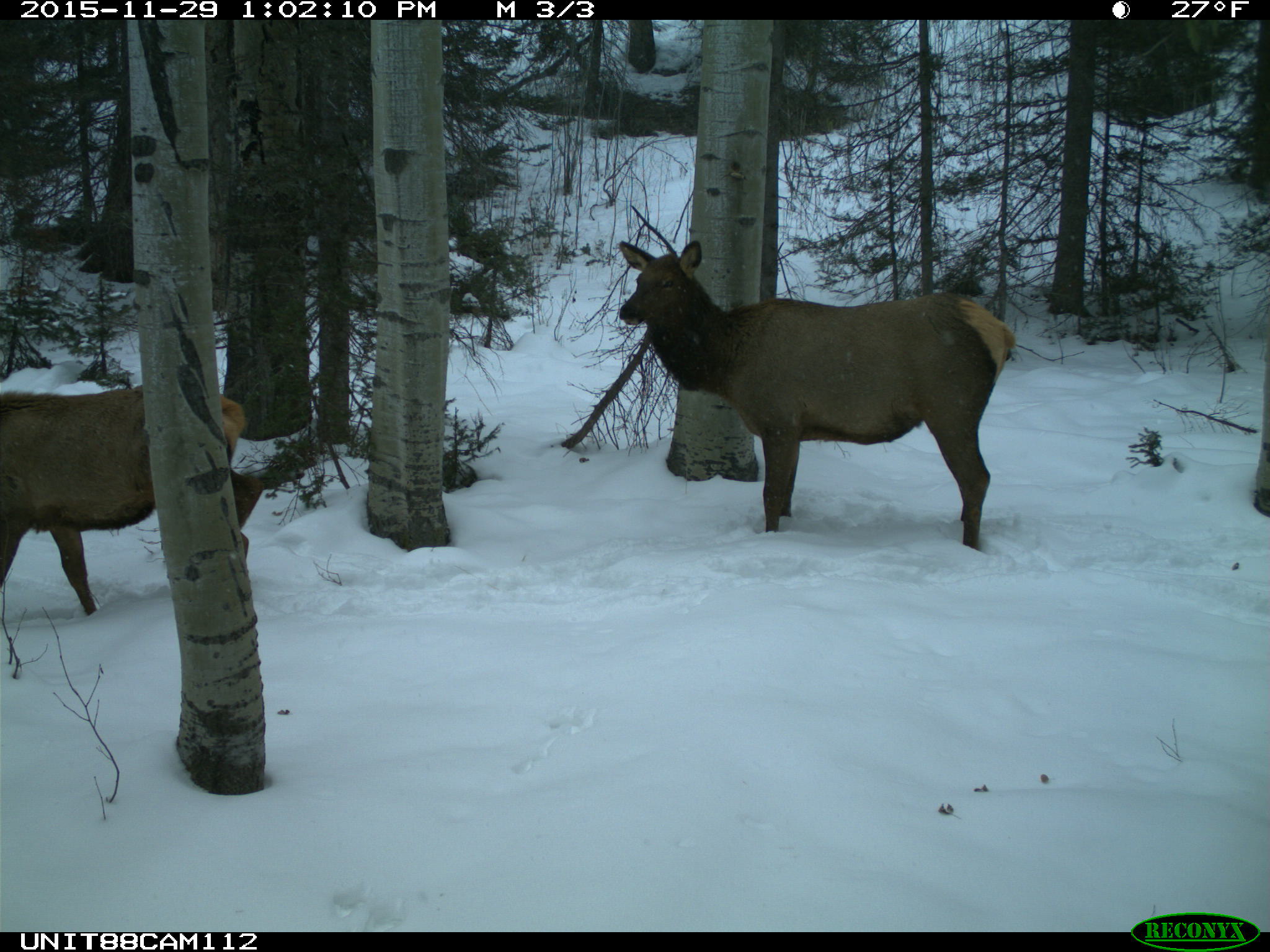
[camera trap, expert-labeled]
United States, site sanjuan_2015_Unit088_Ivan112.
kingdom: Animalia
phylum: Chordata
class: Mammalia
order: Artiodactyla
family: Cervidae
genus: Cervus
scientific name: Cervus elaphus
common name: red deer